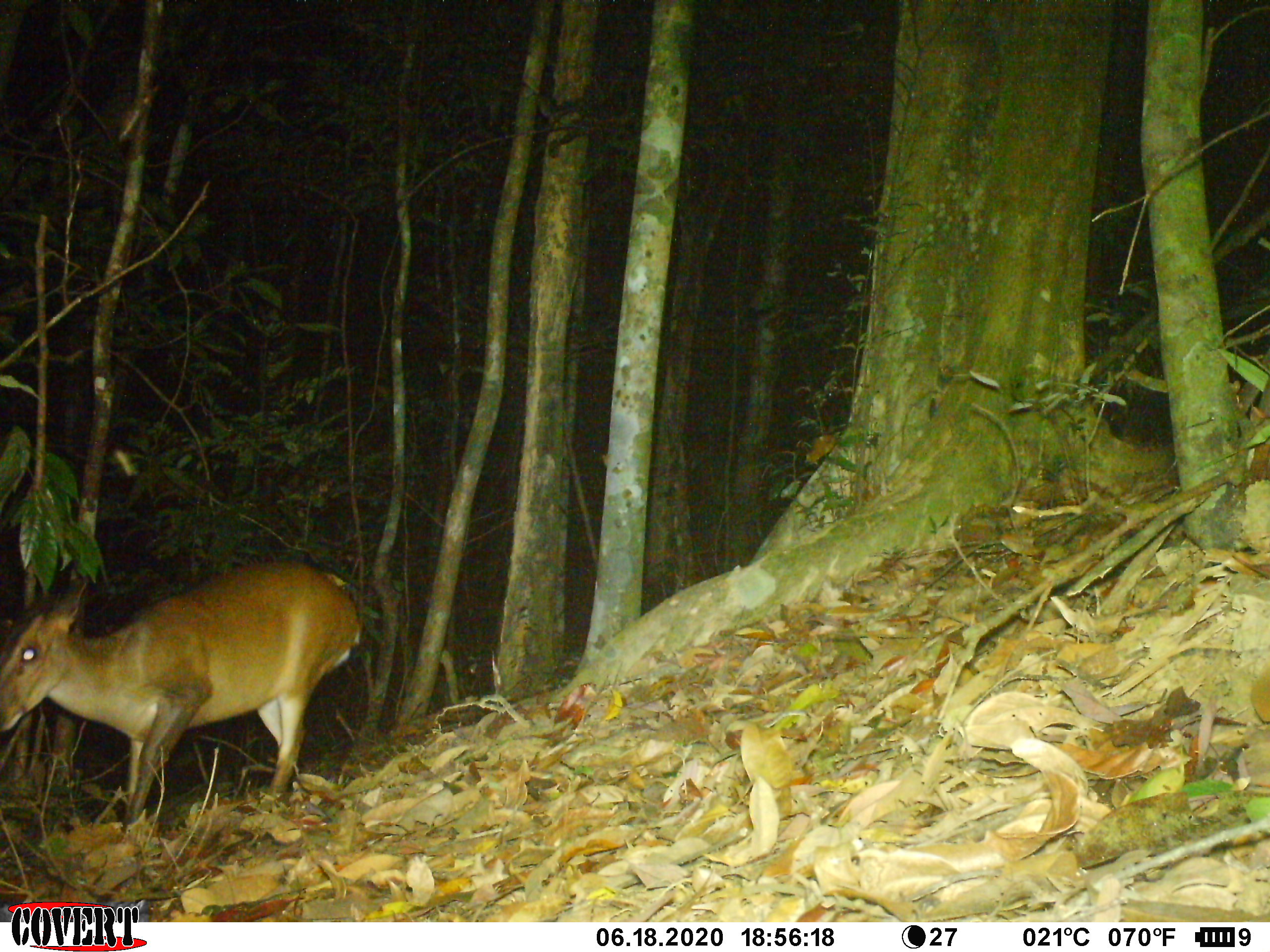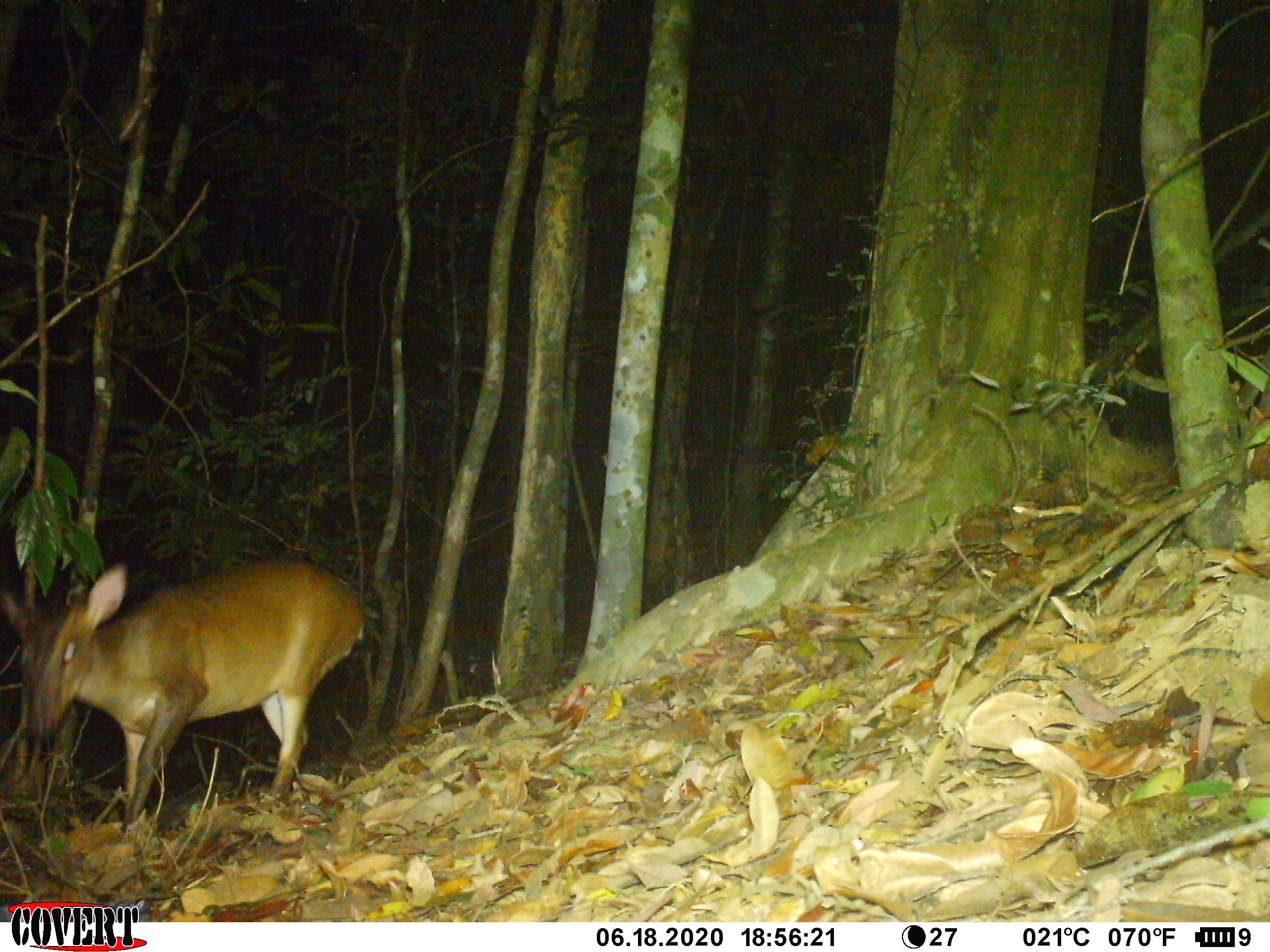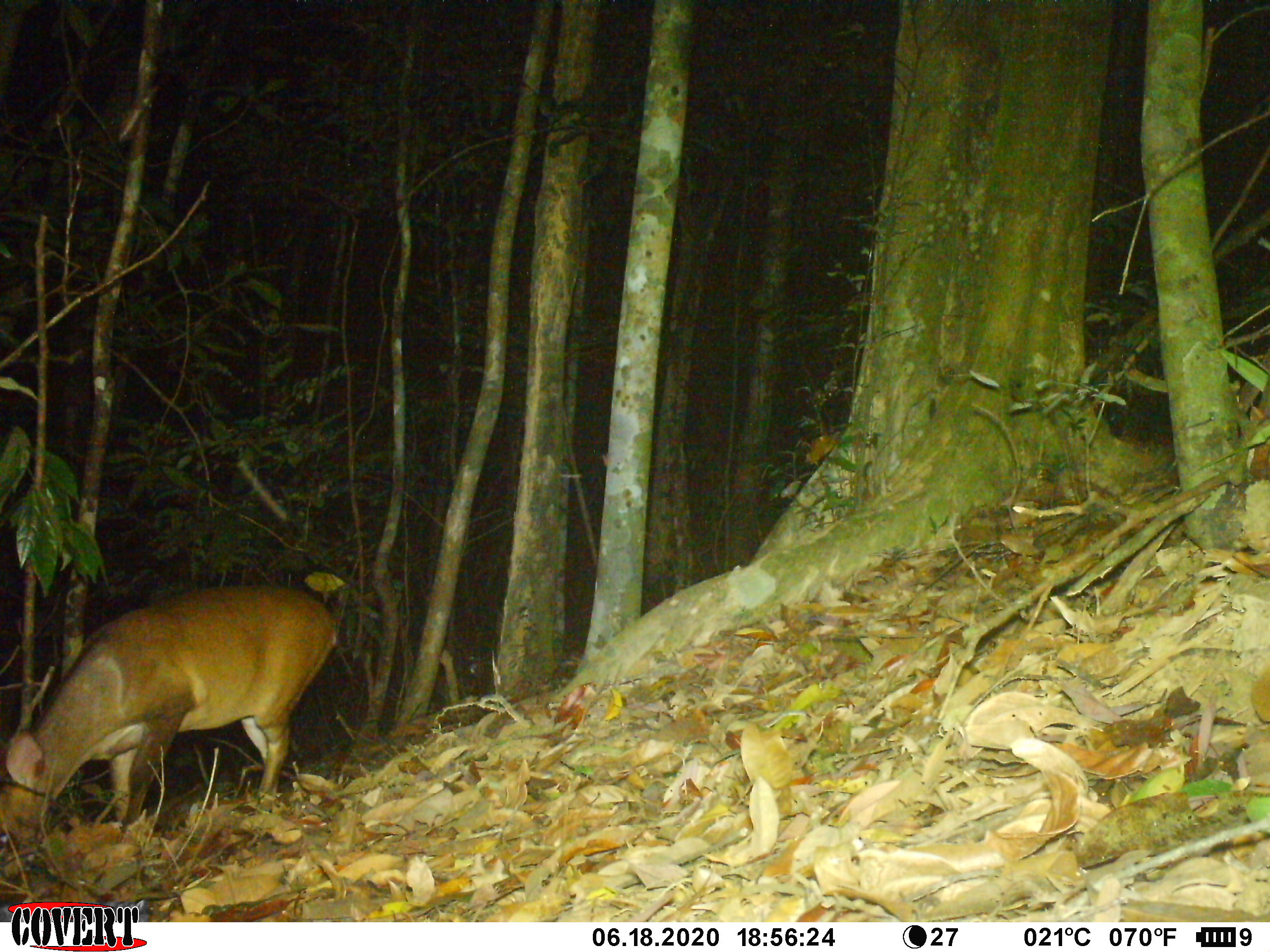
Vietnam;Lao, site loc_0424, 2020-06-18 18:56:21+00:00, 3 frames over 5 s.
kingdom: Animalia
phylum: Chordata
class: Mammalia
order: Artiodactyla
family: Cervidae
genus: Muntiacus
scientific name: Muntiacus vuquangensis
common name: large-antlered muntjac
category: large antlered muntjac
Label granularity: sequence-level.